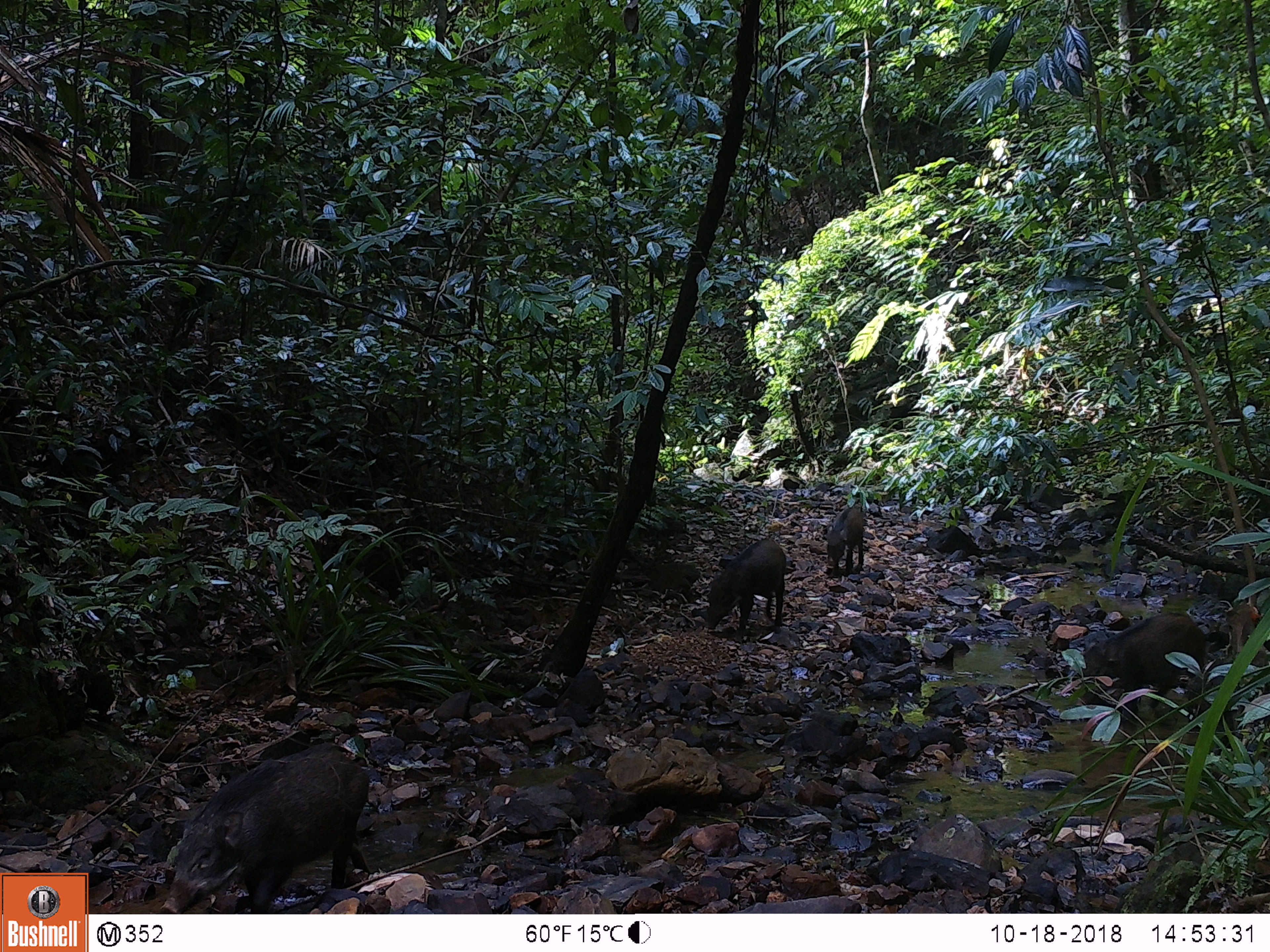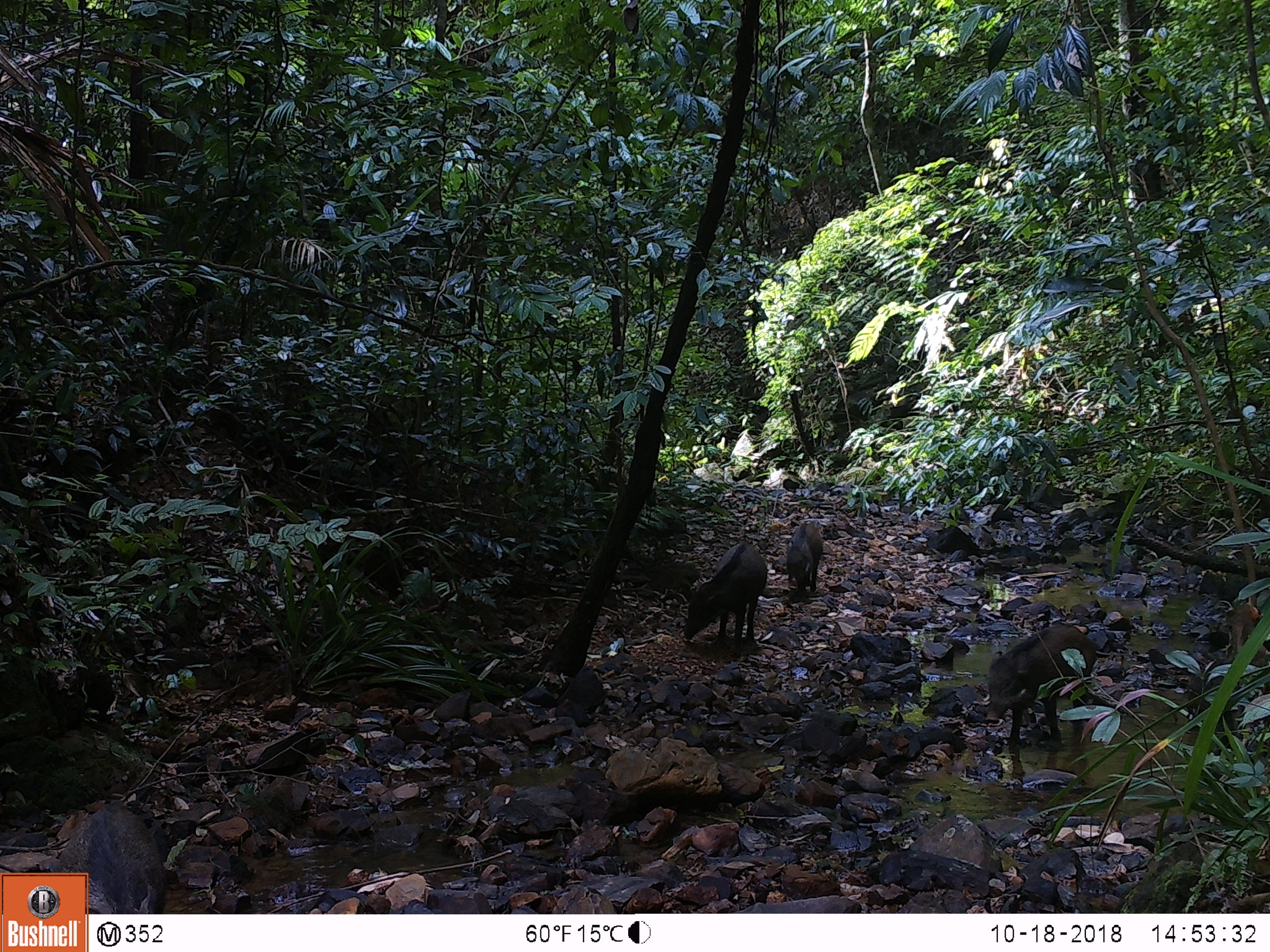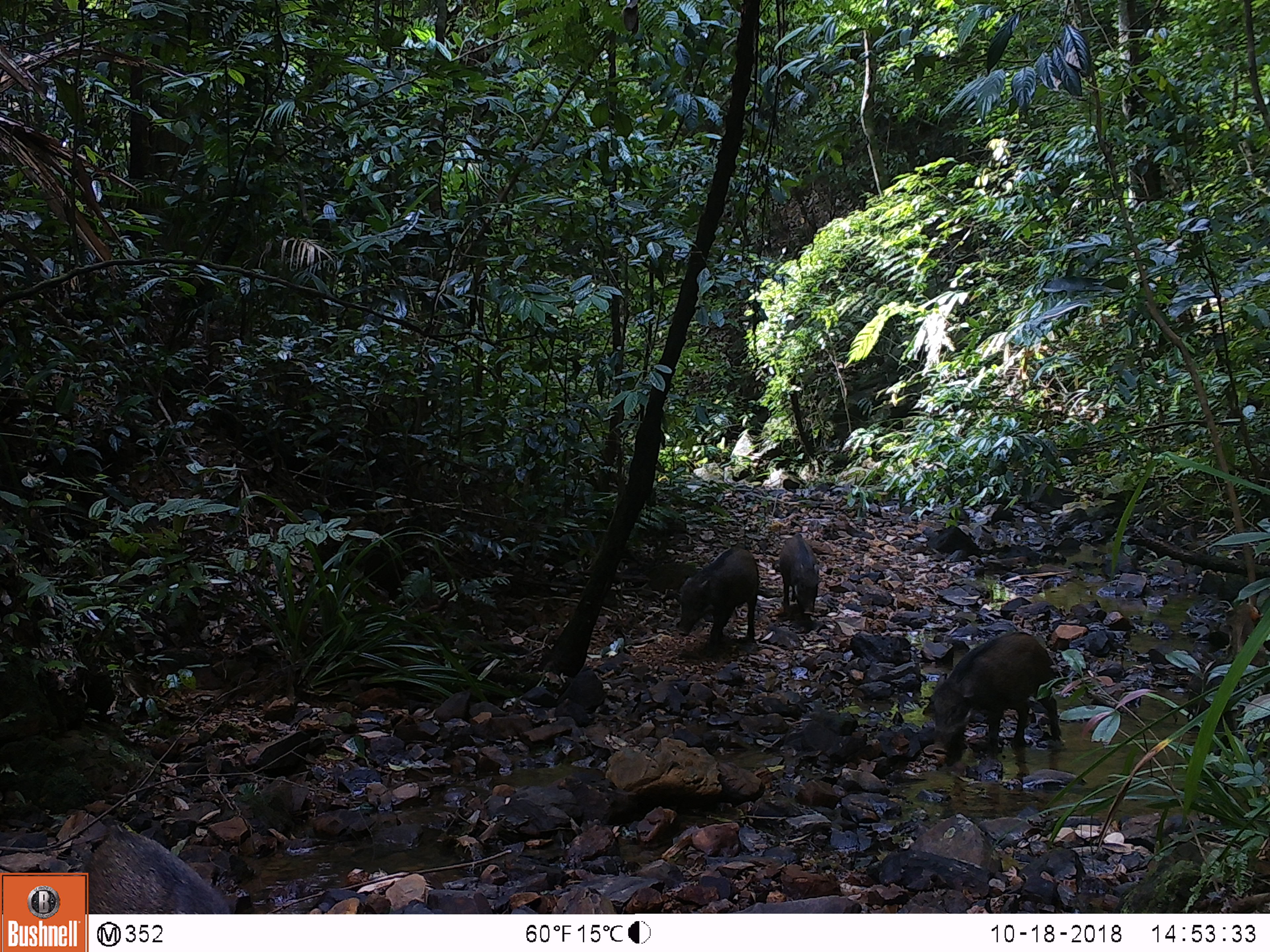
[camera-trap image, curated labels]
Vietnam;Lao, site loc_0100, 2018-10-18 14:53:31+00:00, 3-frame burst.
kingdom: Animalia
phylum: Chordata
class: Mammalia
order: Artiodactyla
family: Suidae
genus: Sus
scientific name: Sus scrofa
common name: eurasian wild pig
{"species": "eurasian wild pig (Sus scrofa)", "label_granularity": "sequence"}